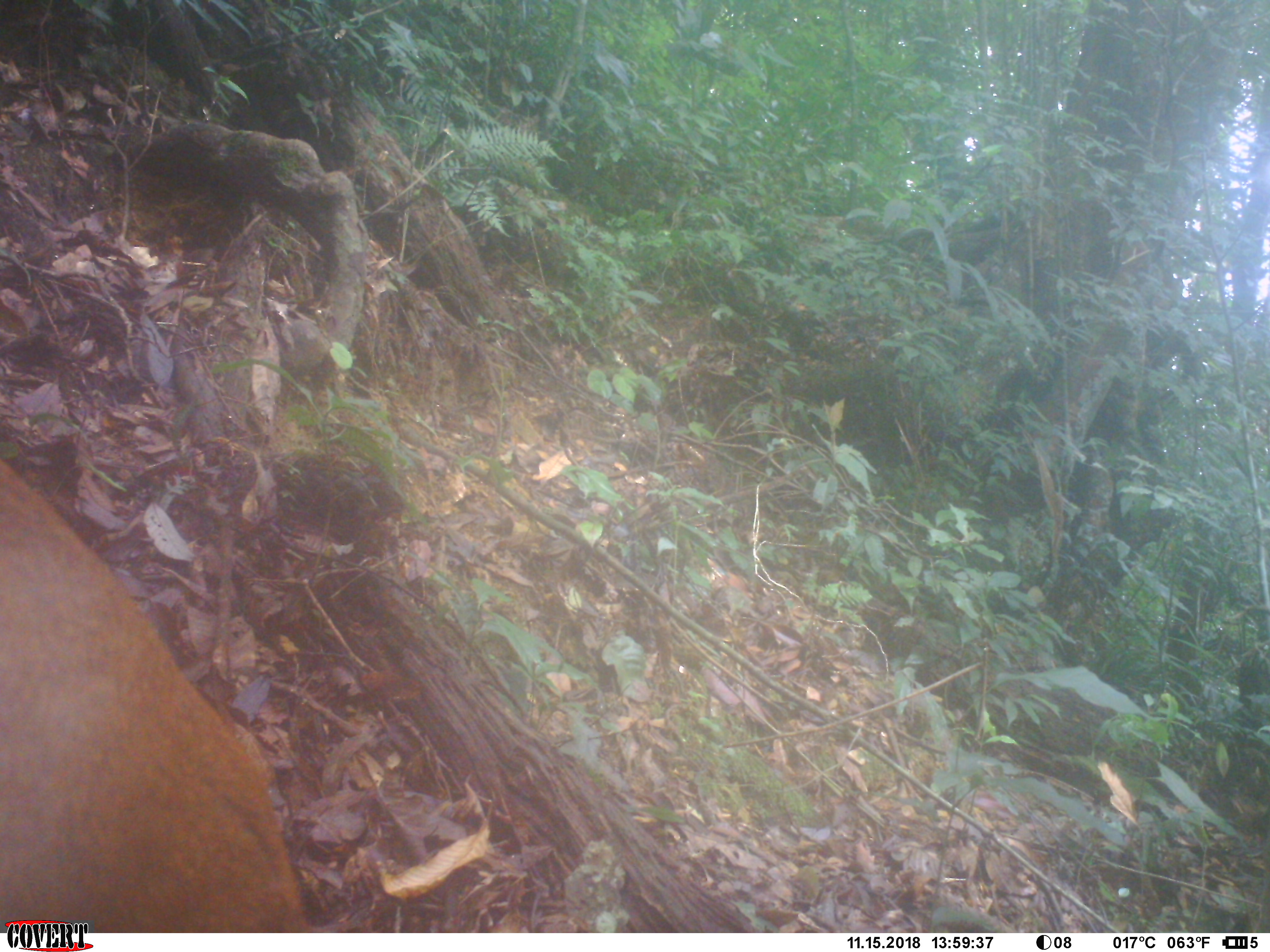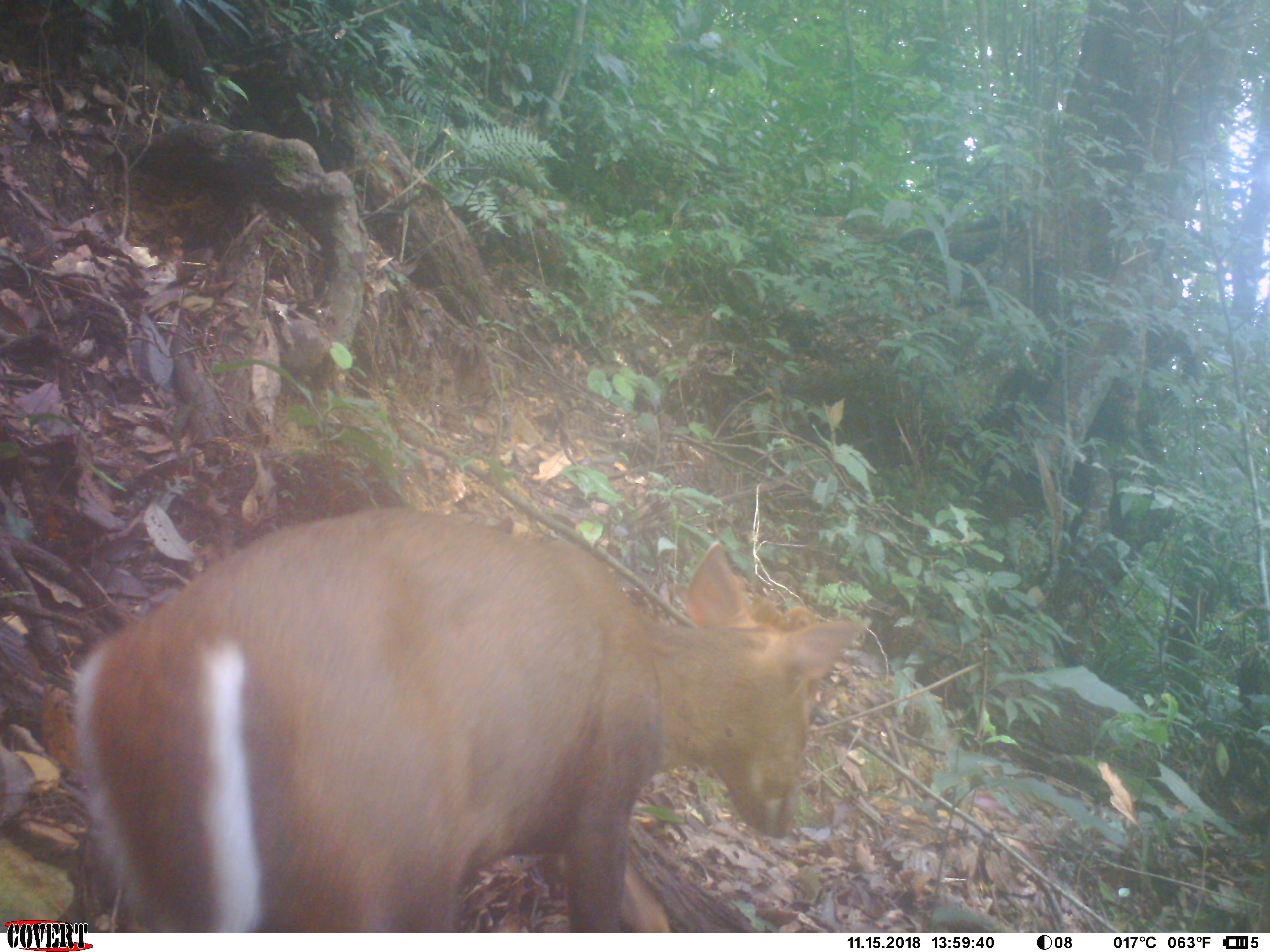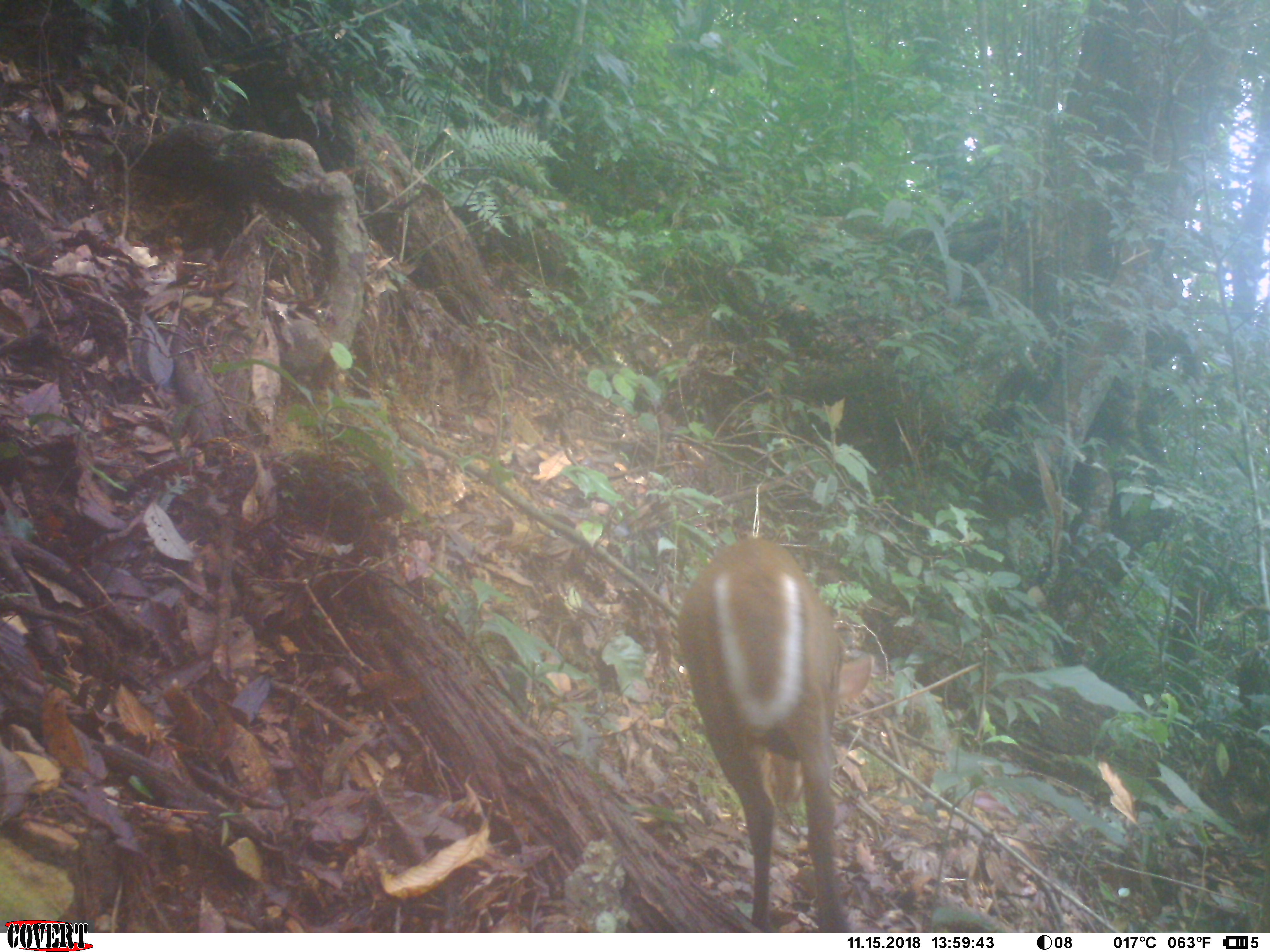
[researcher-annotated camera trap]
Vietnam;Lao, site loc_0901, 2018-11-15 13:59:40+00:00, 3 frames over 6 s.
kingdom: Animalia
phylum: Chordata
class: Mammalia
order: Artiodactyla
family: Cervidae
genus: Muntiacus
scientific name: Muntiacus rooseveltorum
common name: roosevelt's muntjac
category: roosevelts muntjac group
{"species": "roosevelts muntjac group (roosevelt's muntjac) (Muntiacus rooseveltorum)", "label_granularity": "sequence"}